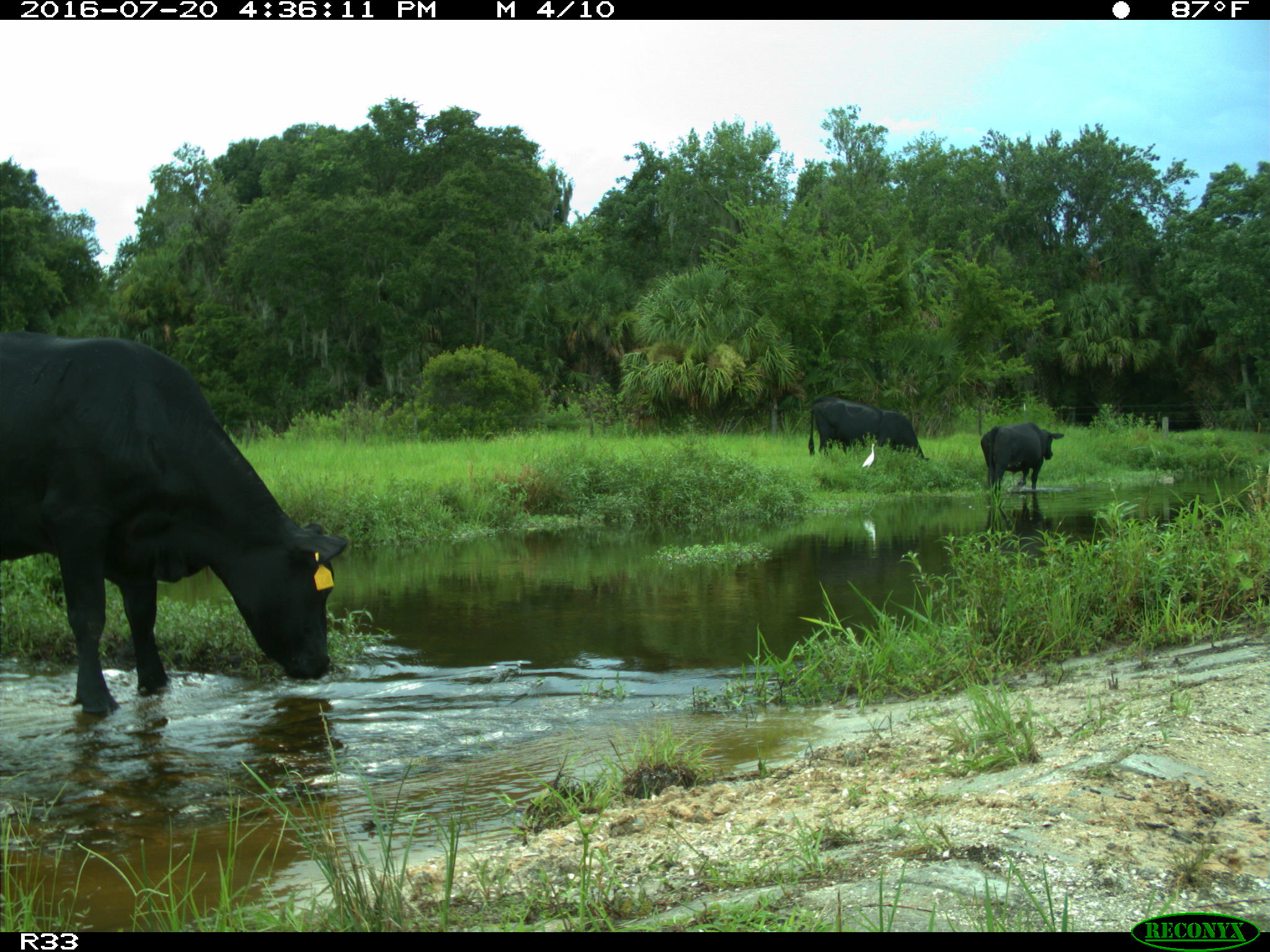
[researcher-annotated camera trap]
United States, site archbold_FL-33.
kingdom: Animalia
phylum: Chordata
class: Mammalia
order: Artiodactyla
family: Bovidae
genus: Bos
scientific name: Bos taurus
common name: domestic cow